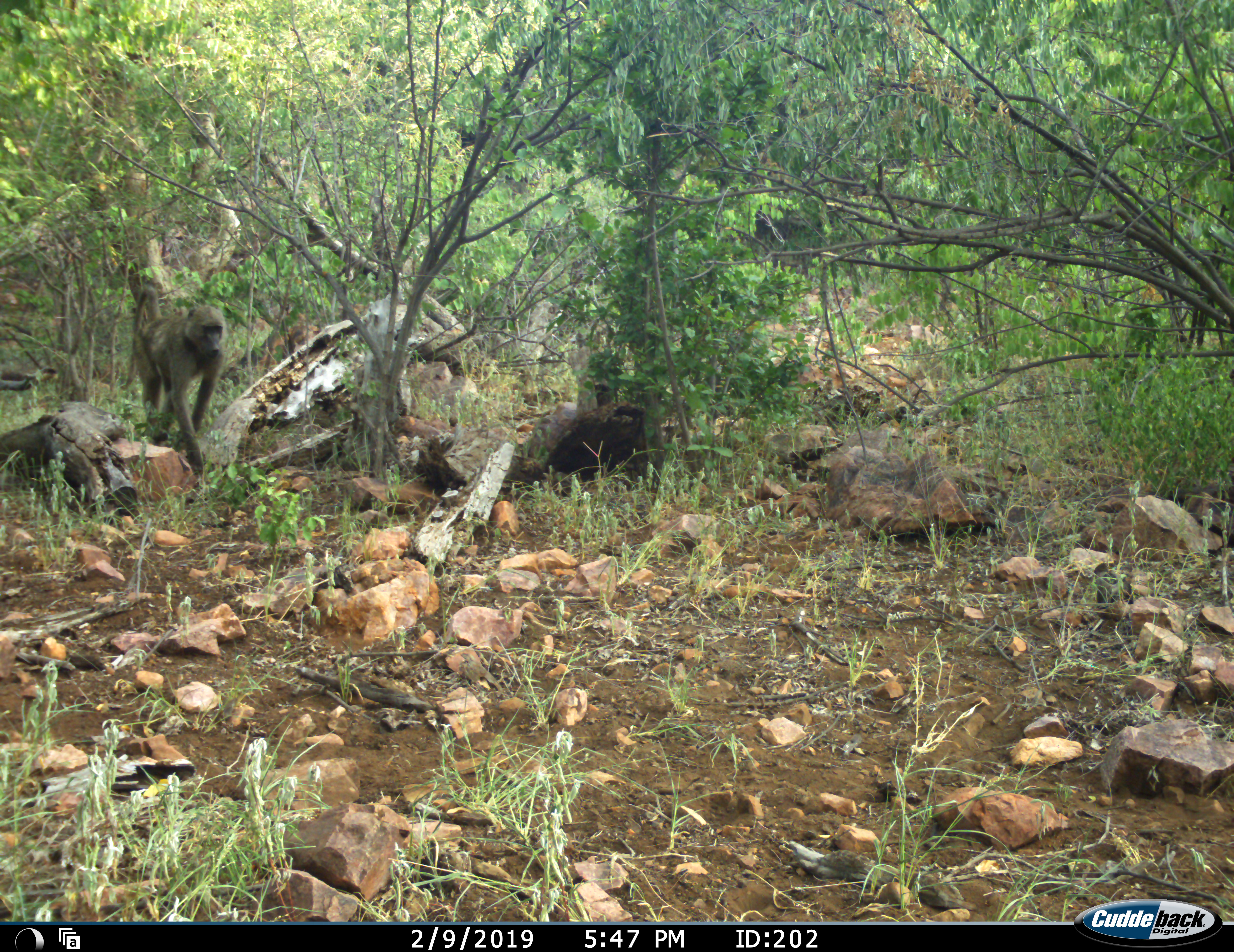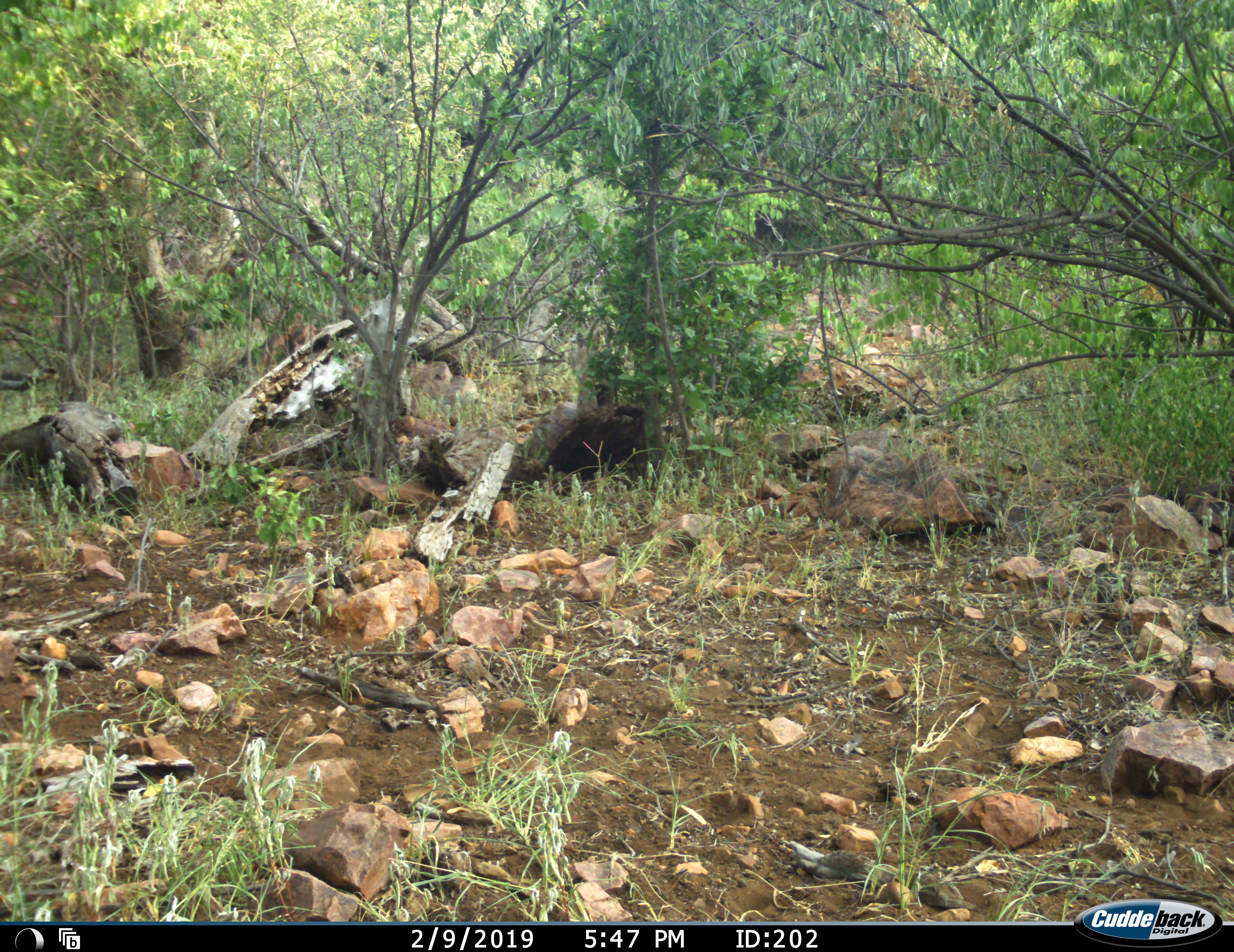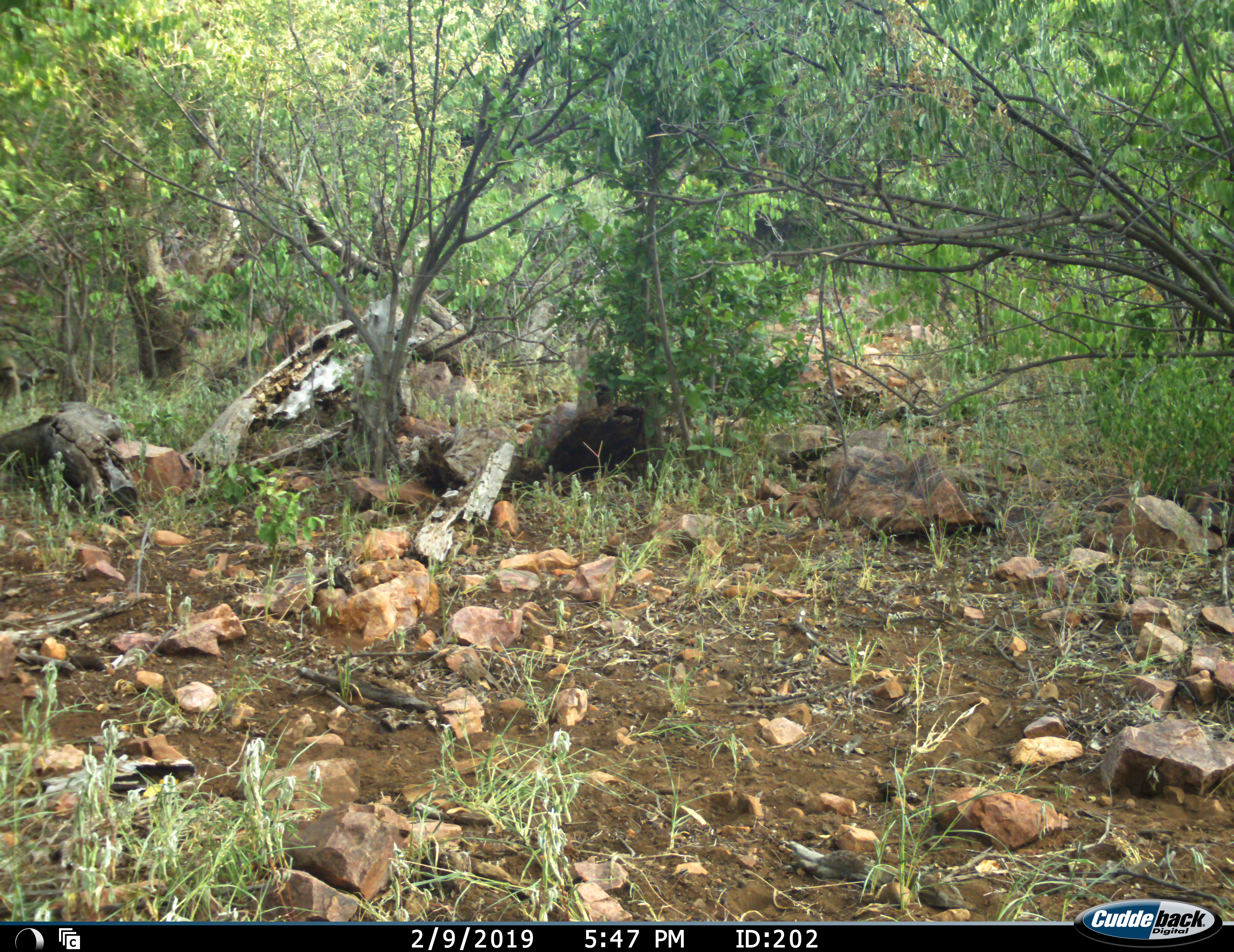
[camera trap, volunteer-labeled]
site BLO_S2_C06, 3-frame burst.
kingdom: Animalia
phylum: Chordata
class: Mammalia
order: Primates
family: Cercopithecidae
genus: Papio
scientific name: Papio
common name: baboon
Baboon (Papio), count 1. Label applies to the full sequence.